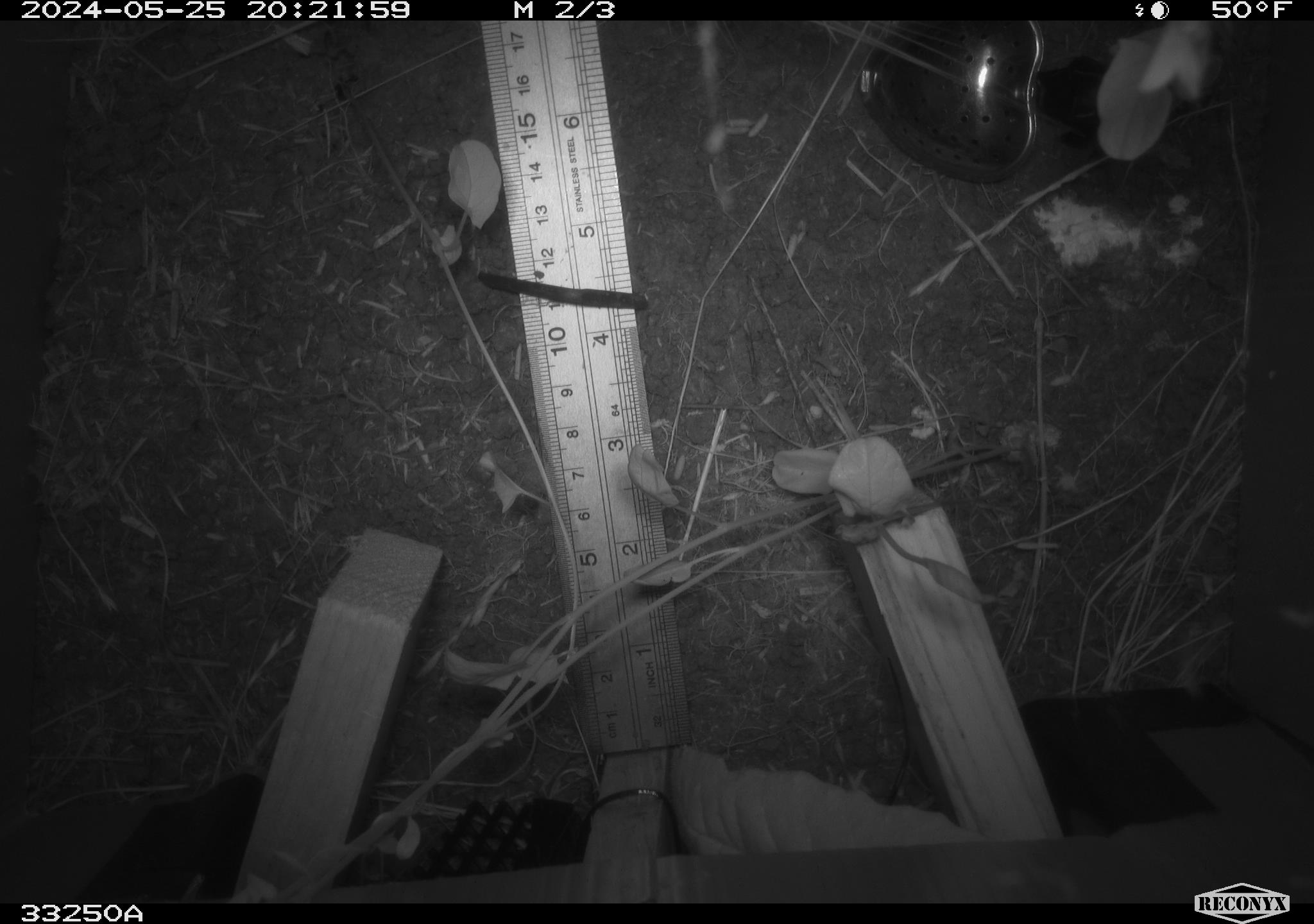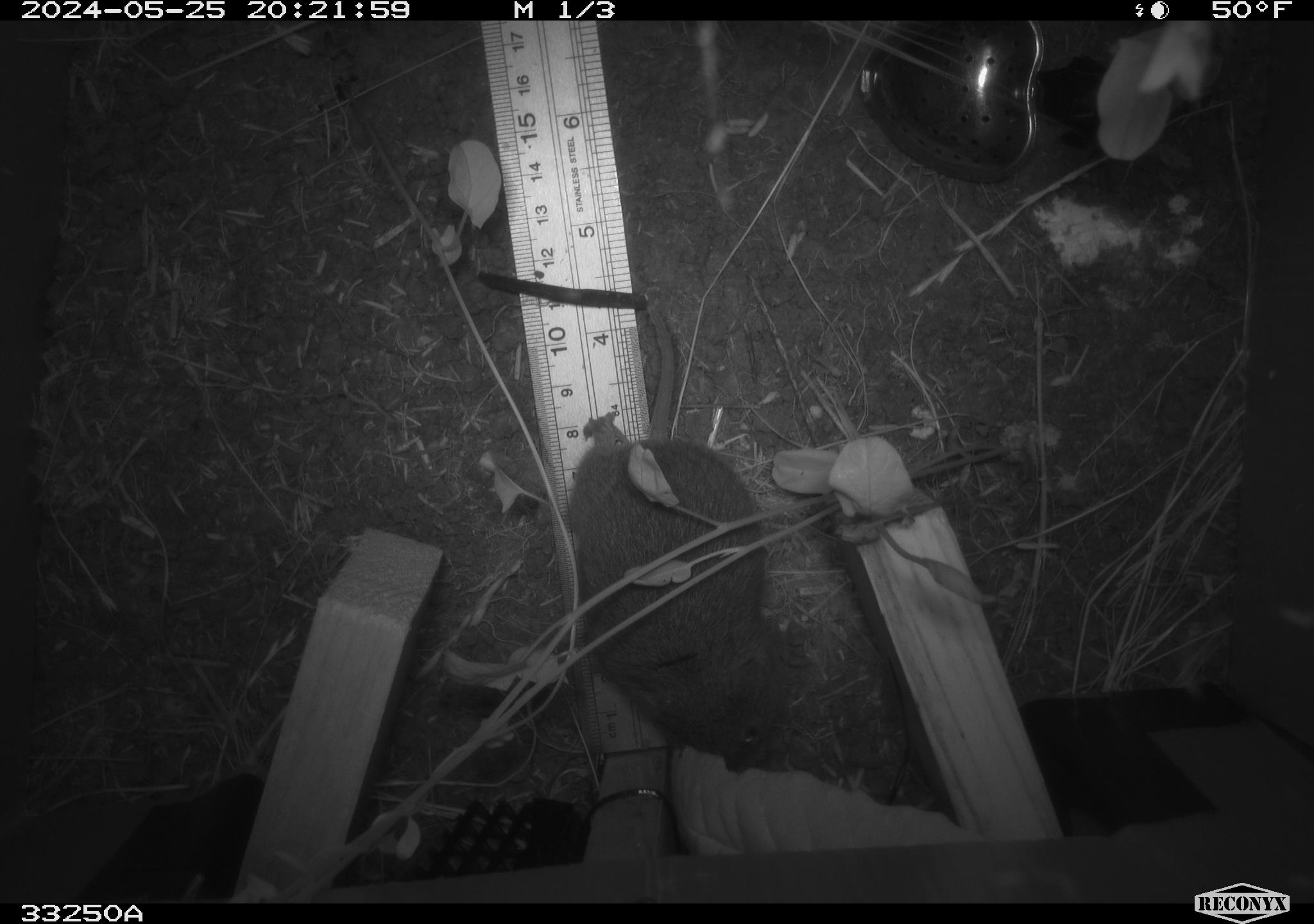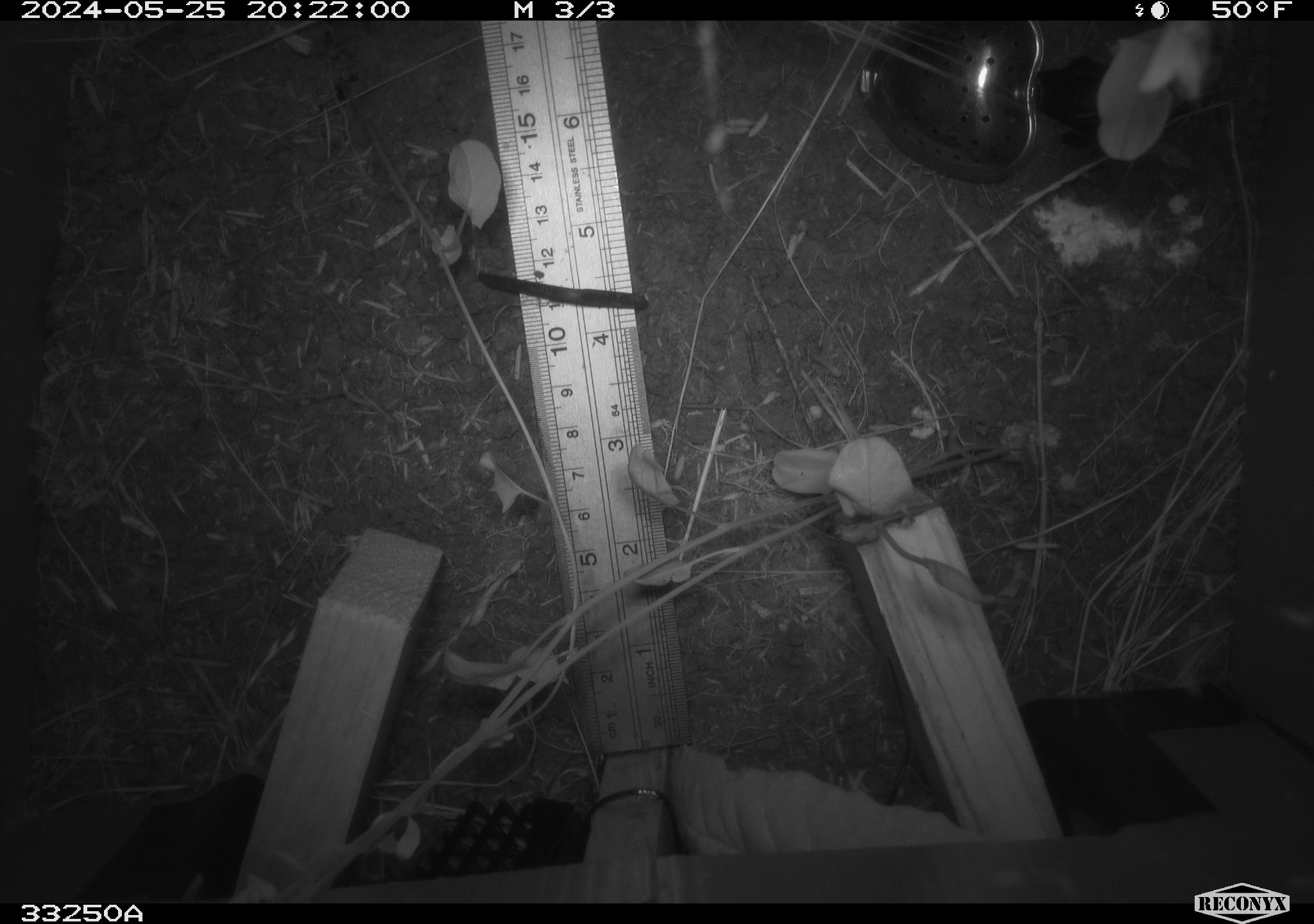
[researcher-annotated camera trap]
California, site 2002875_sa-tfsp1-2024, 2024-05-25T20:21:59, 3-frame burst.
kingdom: Animalia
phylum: Chordata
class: Mammalia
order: Rodentia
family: Cricetidae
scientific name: Arvicolinae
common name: voles, lemmings, and muskrats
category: arvicolinae subfamily